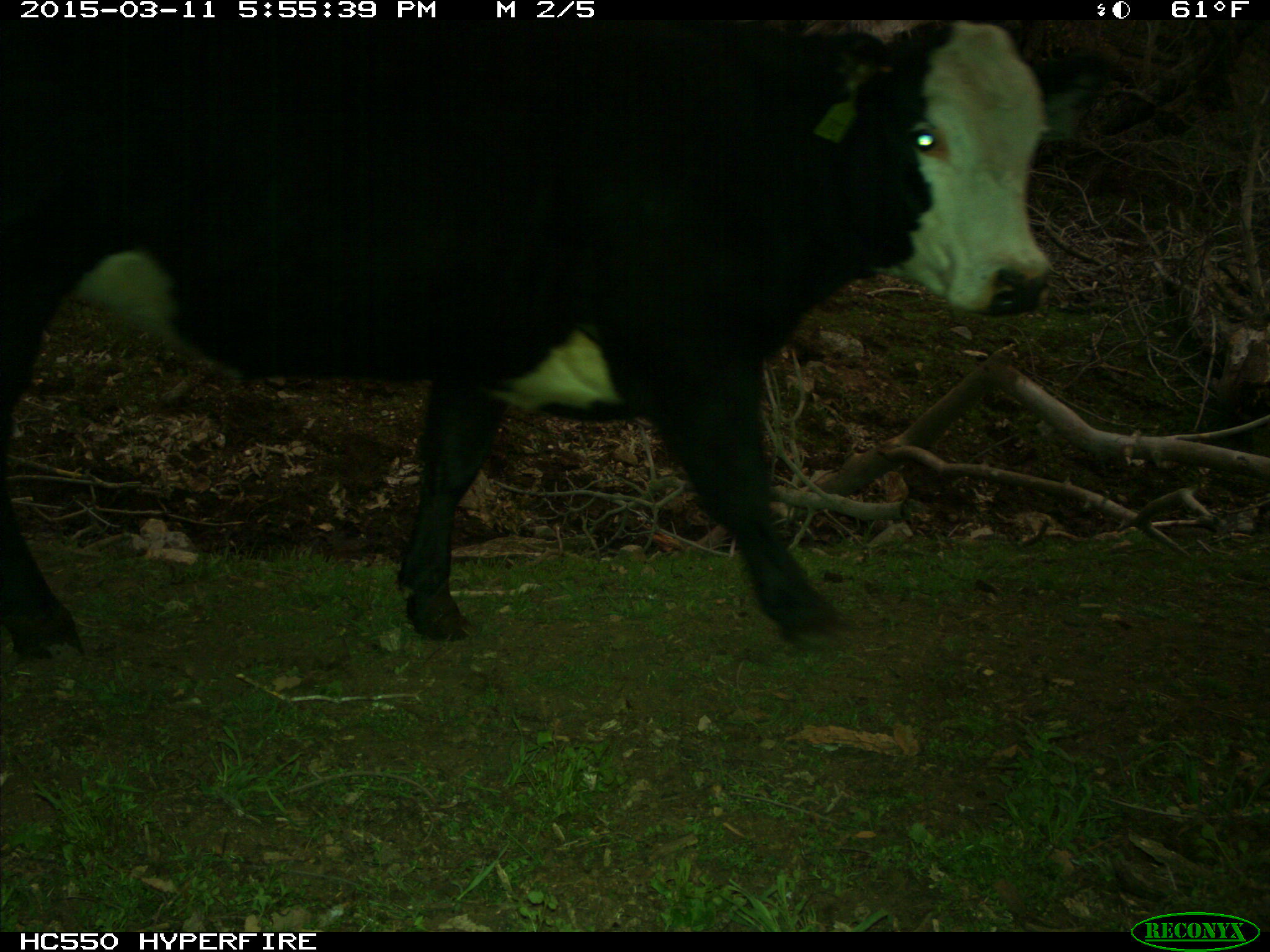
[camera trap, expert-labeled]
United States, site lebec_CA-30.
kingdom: Animalia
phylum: Chordata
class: Mammalia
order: Artiodactyla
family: Bovidae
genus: Bos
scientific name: Bos taurus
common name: domestic cow